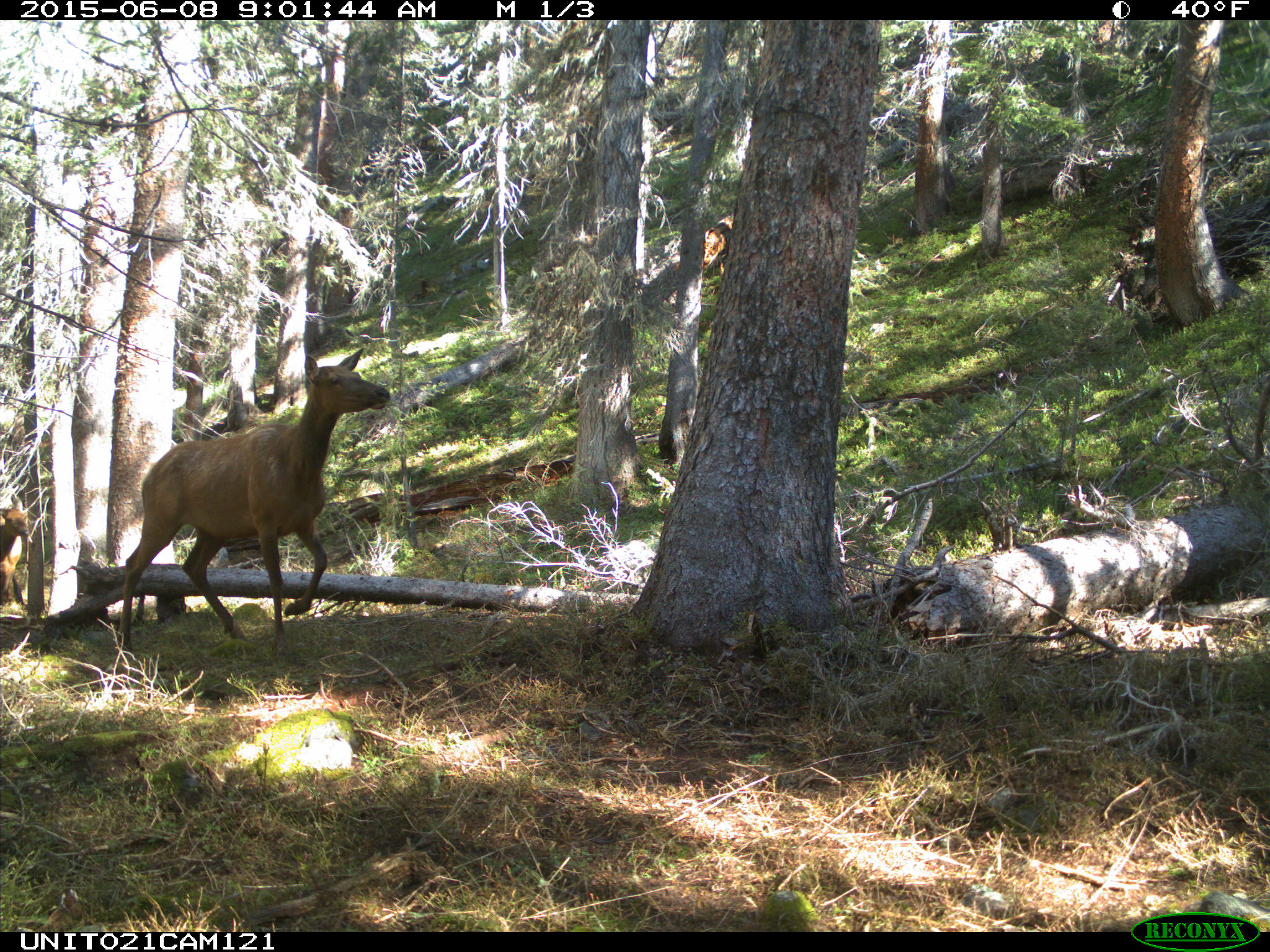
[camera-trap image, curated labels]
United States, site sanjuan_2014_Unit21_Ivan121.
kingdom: Animalia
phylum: Chordata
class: Mammalia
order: Artiodactyla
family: Cervidae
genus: Cervus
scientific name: Cervus elaphus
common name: red deer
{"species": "Cervus elaphus (red deer)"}